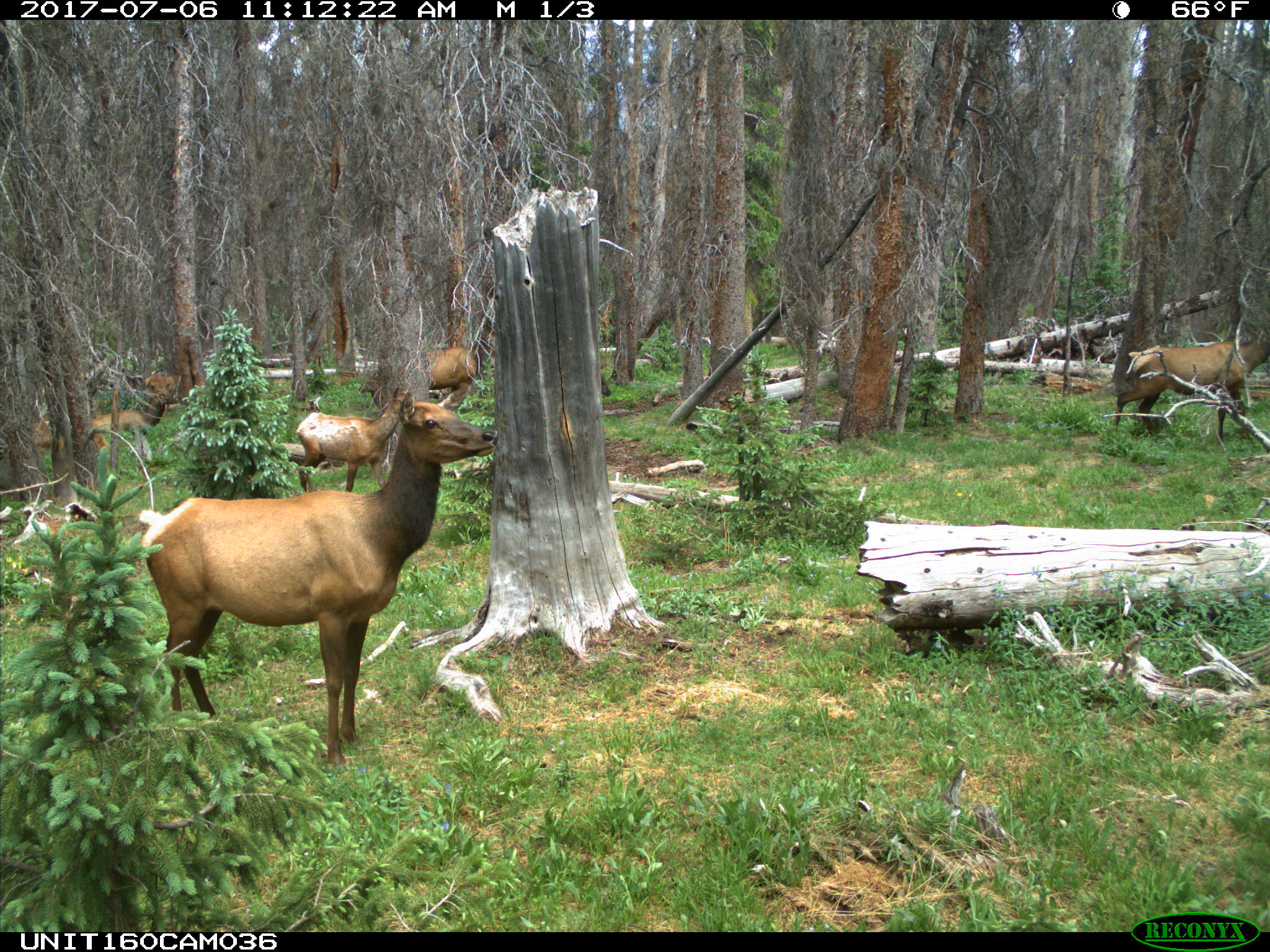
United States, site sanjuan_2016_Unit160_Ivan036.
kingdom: Animalia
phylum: Chordata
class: Mammalia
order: Artiodactyla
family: Cervidae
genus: Cervus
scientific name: Cervus elaphus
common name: red deer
Cervus elaphus (red deer).